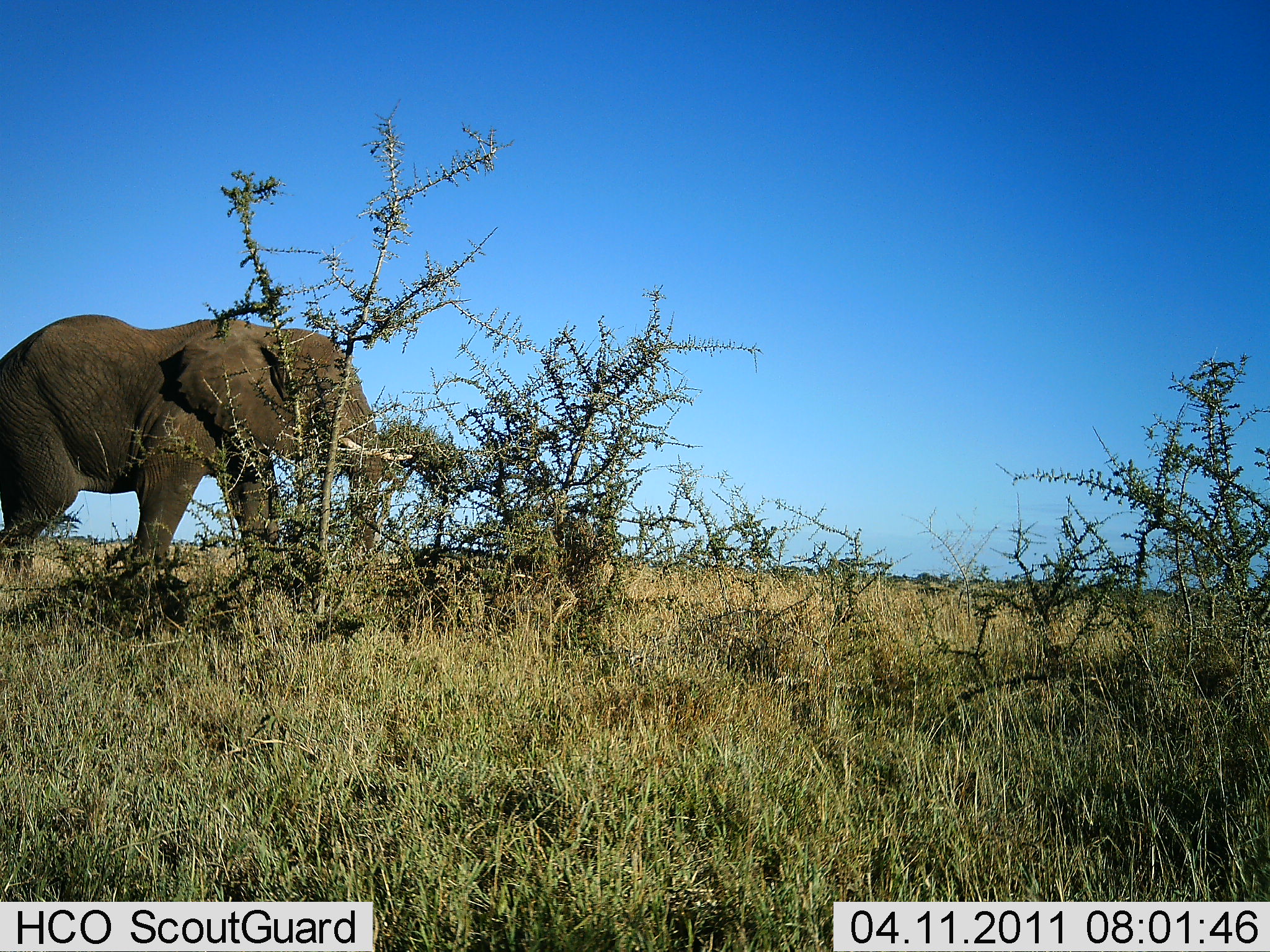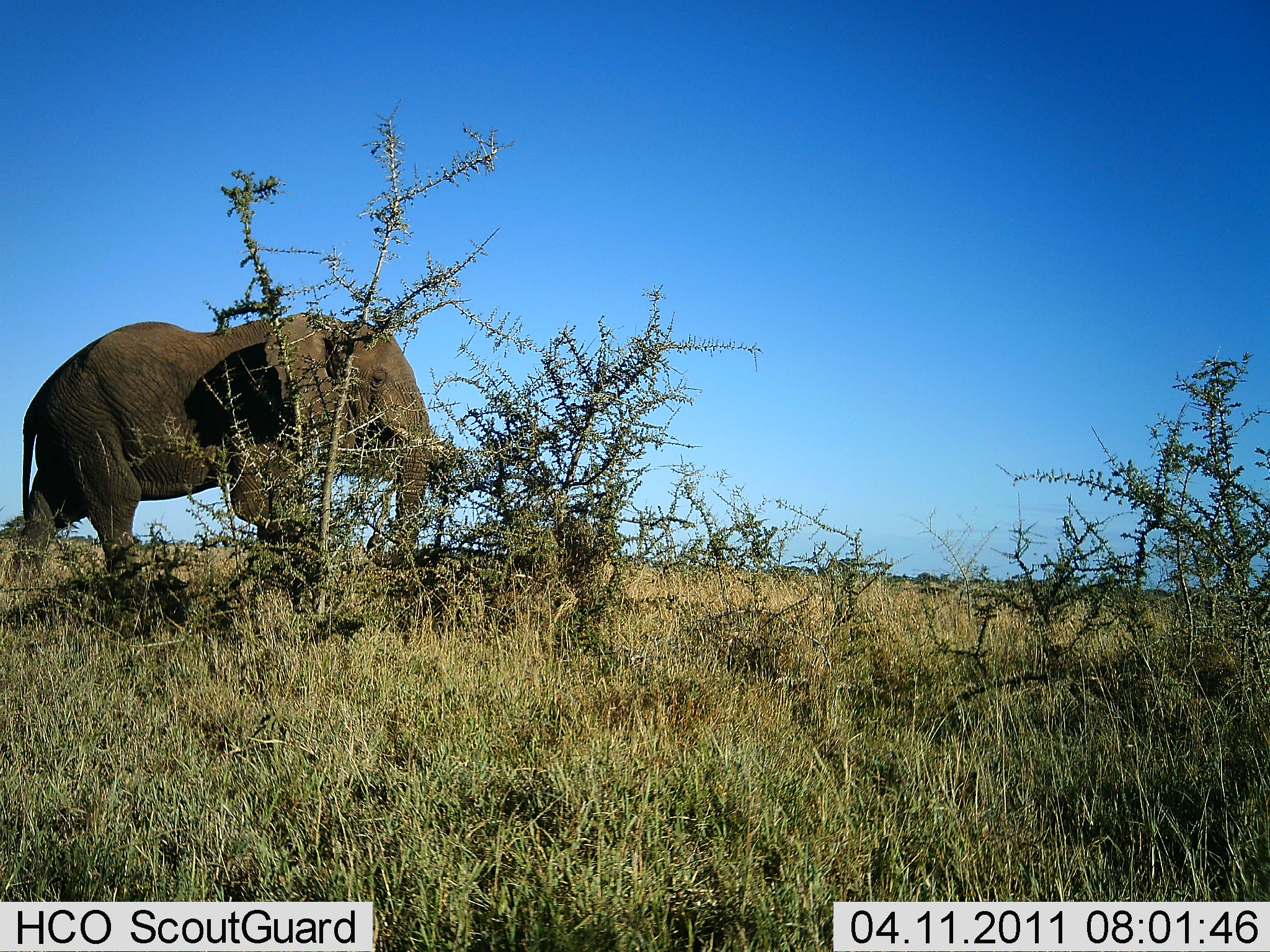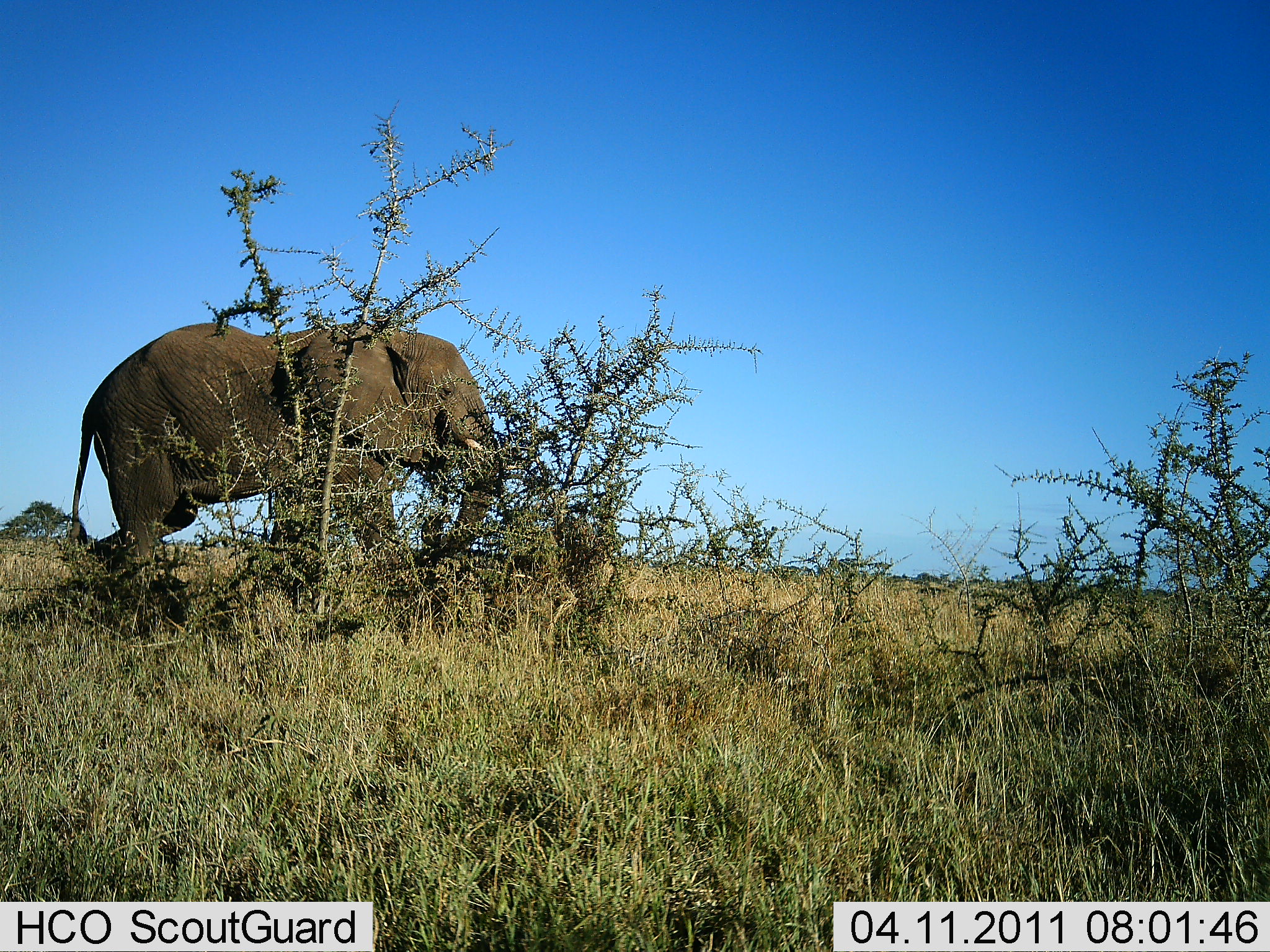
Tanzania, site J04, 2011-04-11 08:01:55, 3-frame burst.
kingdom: Animalia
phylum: Chordata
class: Mammalia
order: Proboscidea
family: Elephantidae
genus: Loxodonta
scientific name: Loxodonta africana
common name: african bush elephant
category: elephant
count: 1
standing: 0%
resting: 0%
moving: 100%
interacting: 0%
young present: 0%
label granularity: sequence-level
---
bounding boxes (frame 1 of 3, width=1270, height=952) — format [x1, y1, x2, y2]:
animal: [1, 313, 382, 603]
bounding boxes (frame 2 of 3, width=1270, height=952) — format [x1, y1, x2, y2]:
animal: [12, 310, 433, 606]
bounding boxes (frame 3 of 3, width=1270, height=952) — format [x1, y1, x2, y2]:
animal: [66, 319, 499, 640]